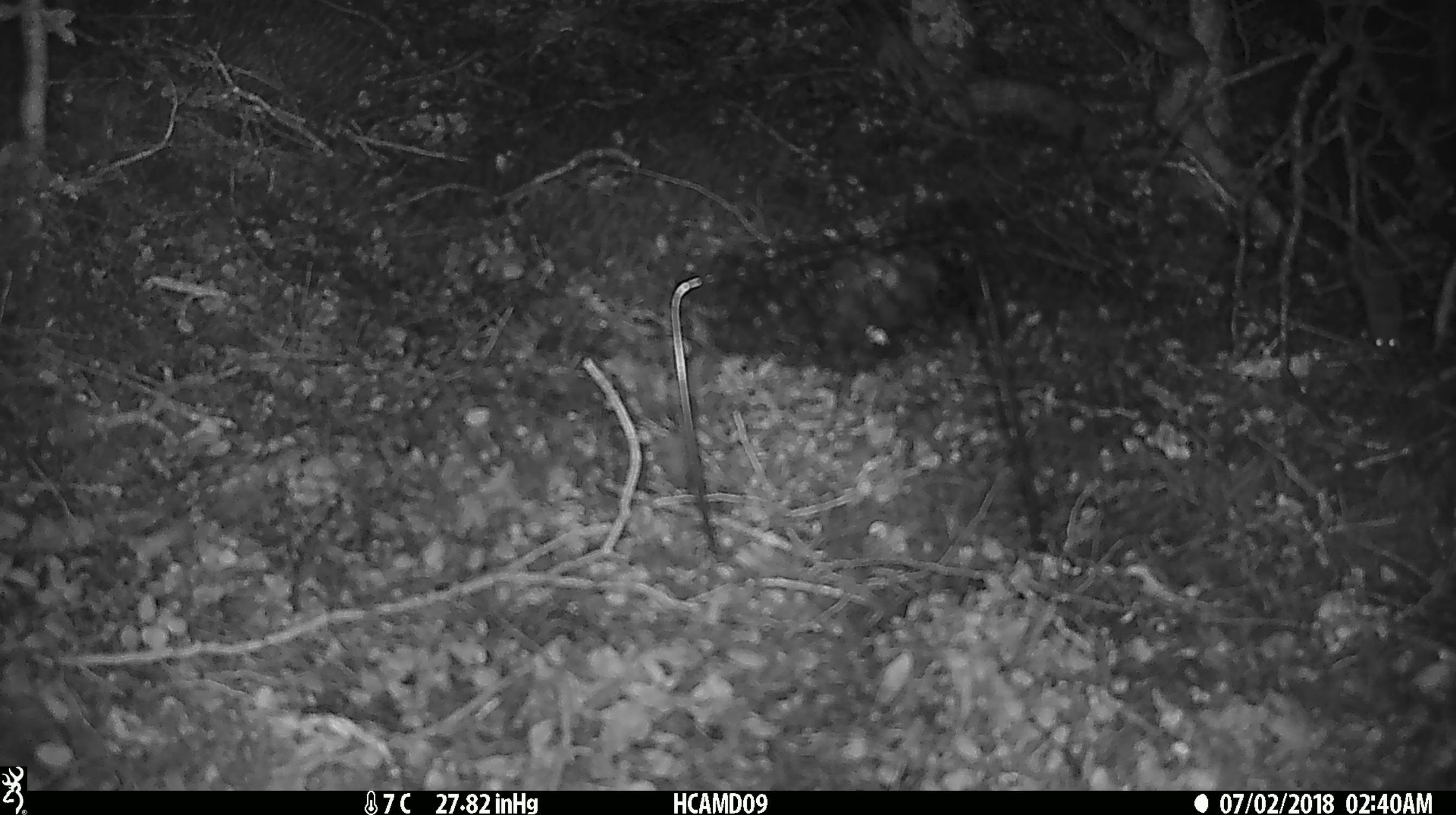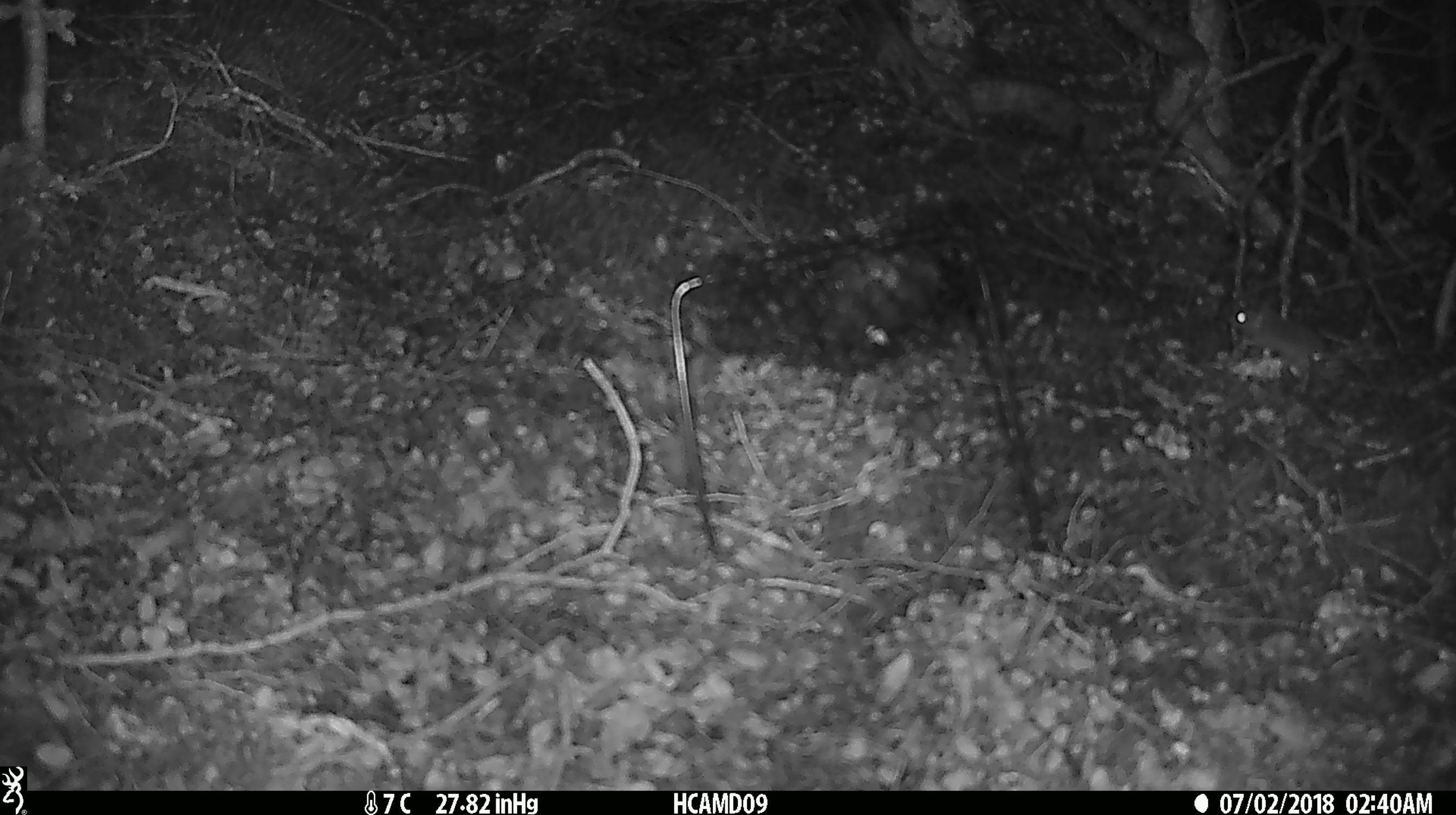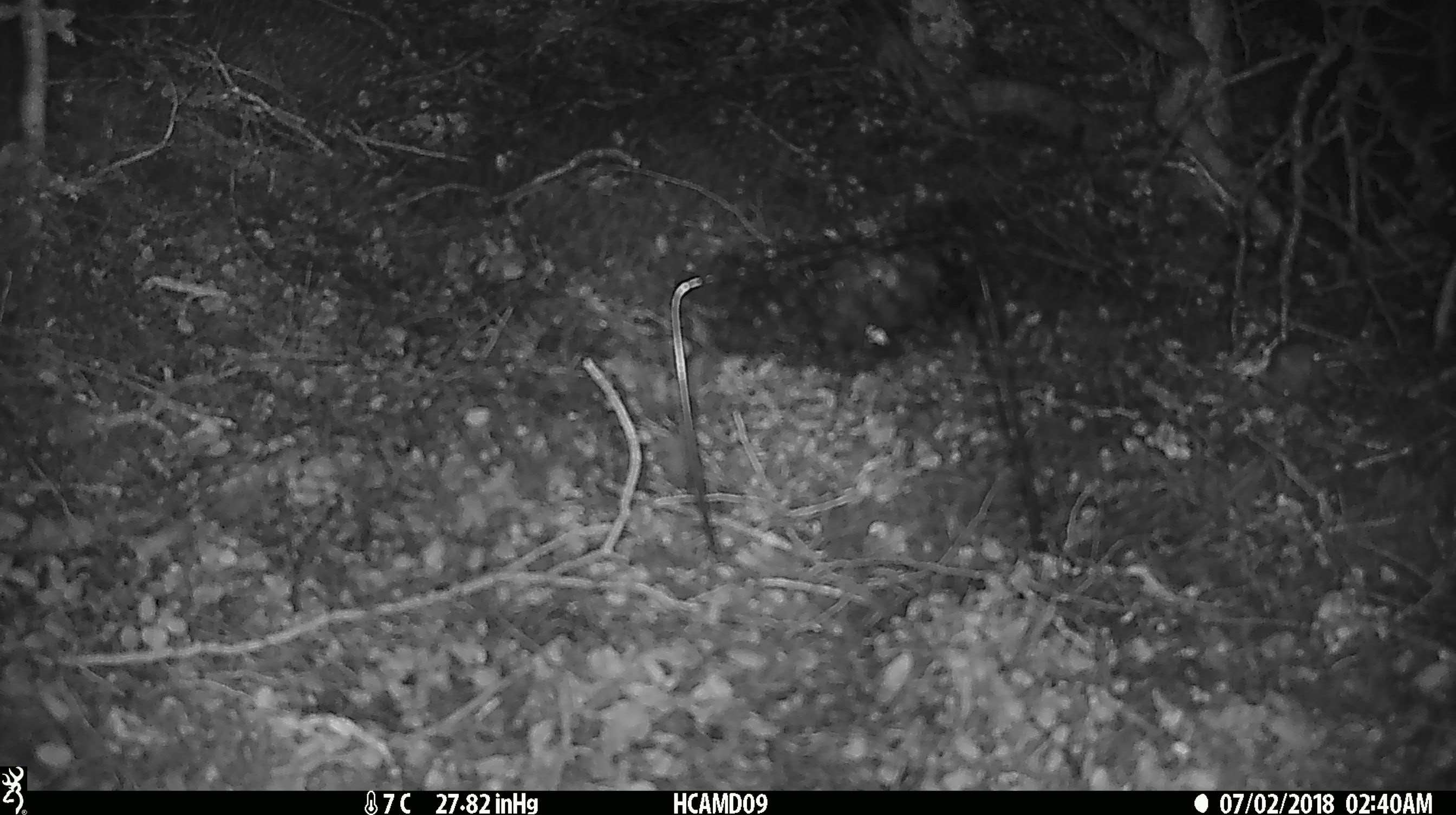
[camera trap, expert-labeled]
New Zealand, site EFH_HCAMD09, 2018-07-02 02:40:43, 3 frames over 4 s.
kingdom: Animalia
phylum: Chordata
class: Mammalia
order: Rodentia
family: Muridae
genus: Mus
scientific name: Mus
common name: mouse